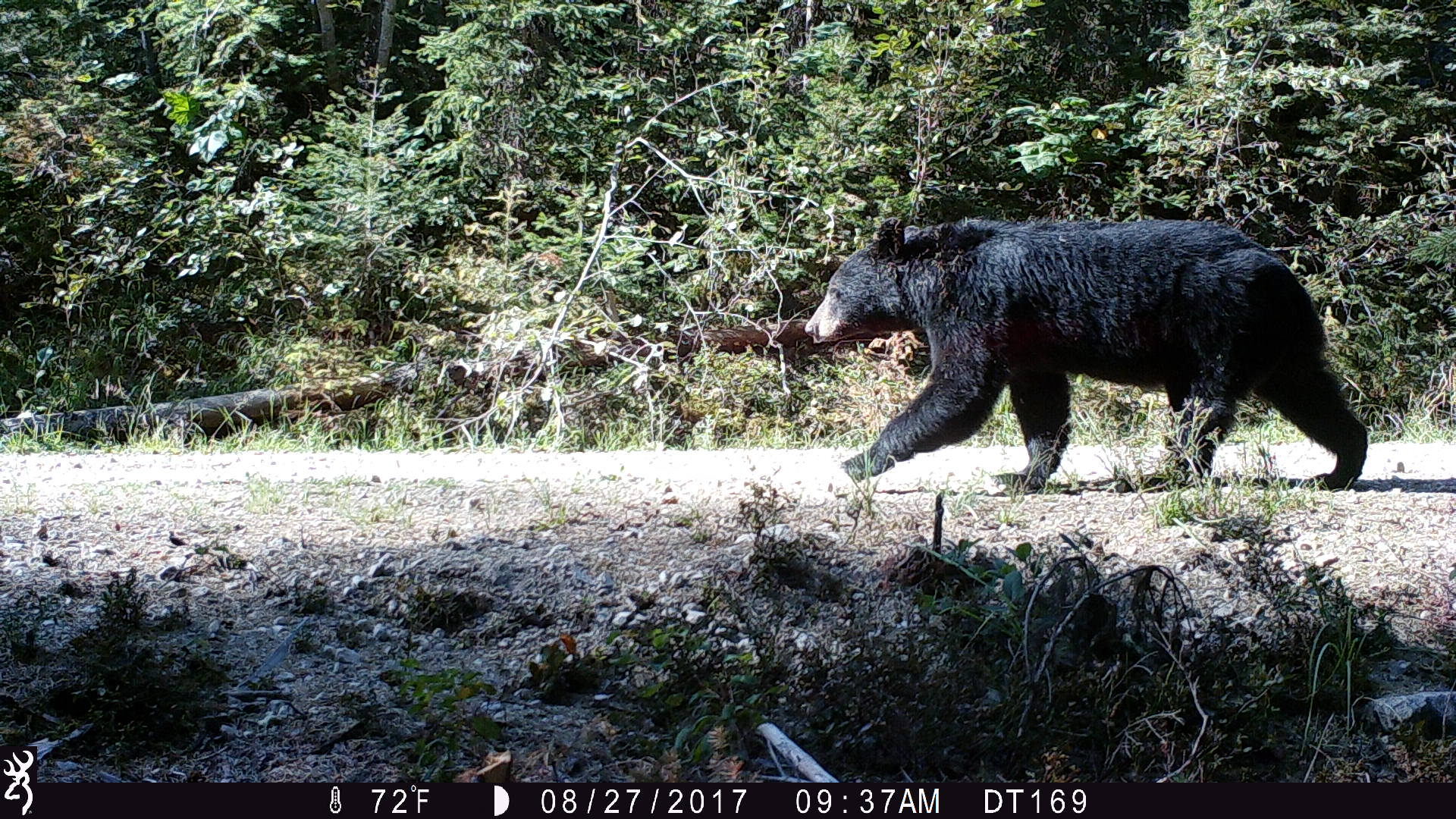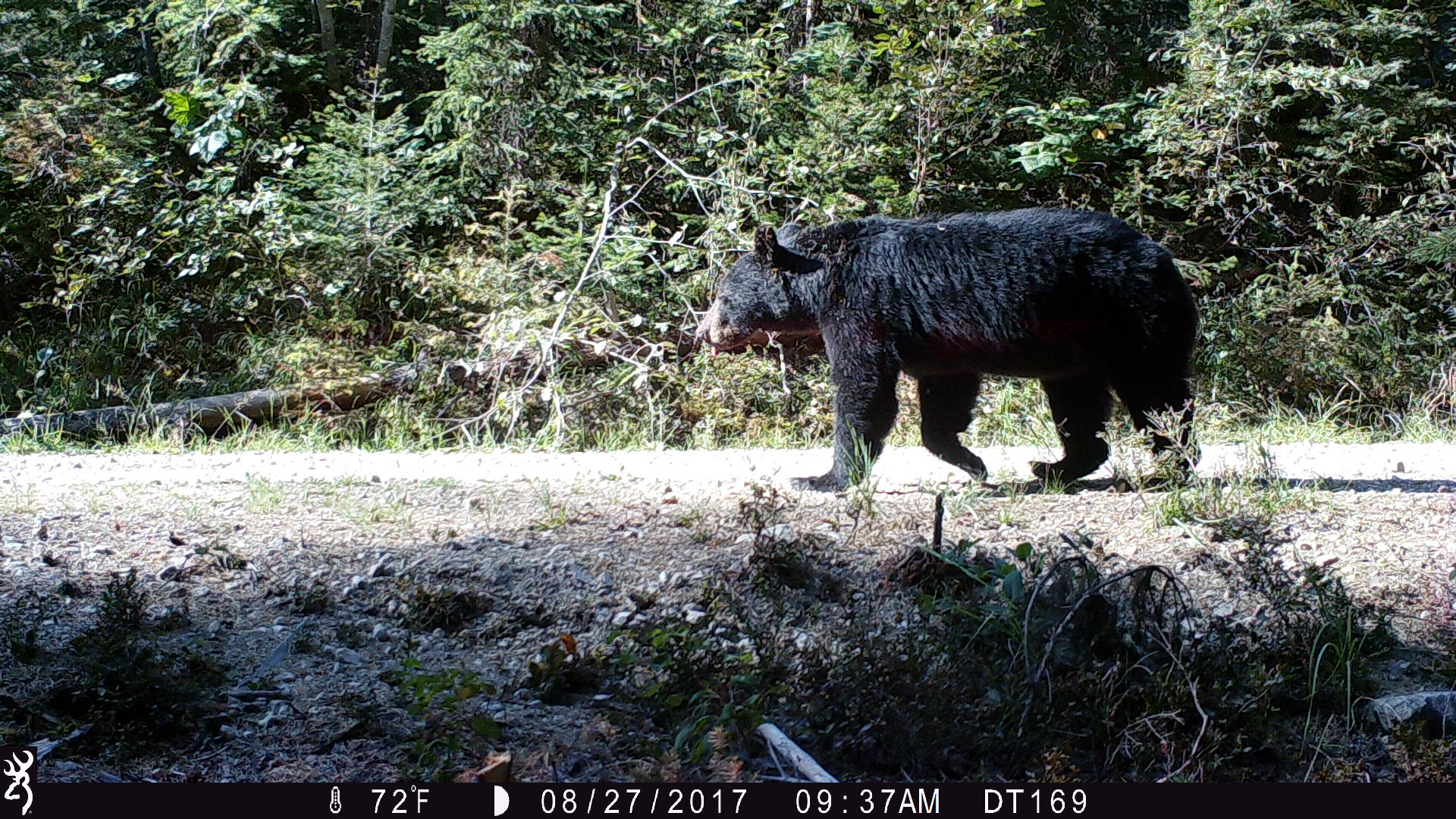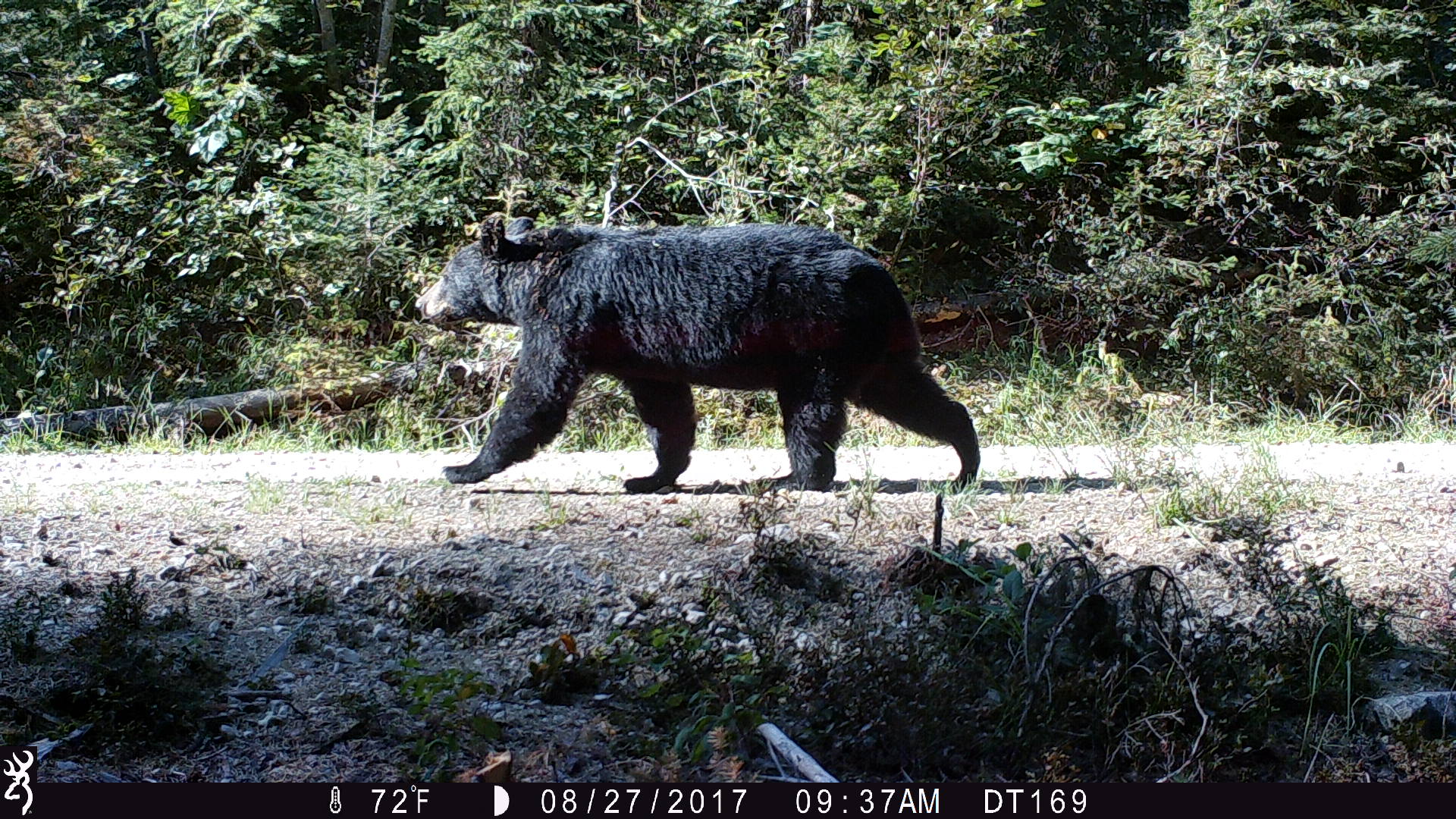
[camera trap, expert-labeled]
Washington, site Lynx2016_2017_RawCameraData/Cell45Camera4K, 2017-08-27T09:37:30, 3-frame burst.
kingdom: Animalia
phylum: Chordata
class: Mammalia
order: Carnivora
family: Ursidae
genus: Ursus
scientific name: Ursus americanus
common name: american black bear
Ursus americanus (american black bear). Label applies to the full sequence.